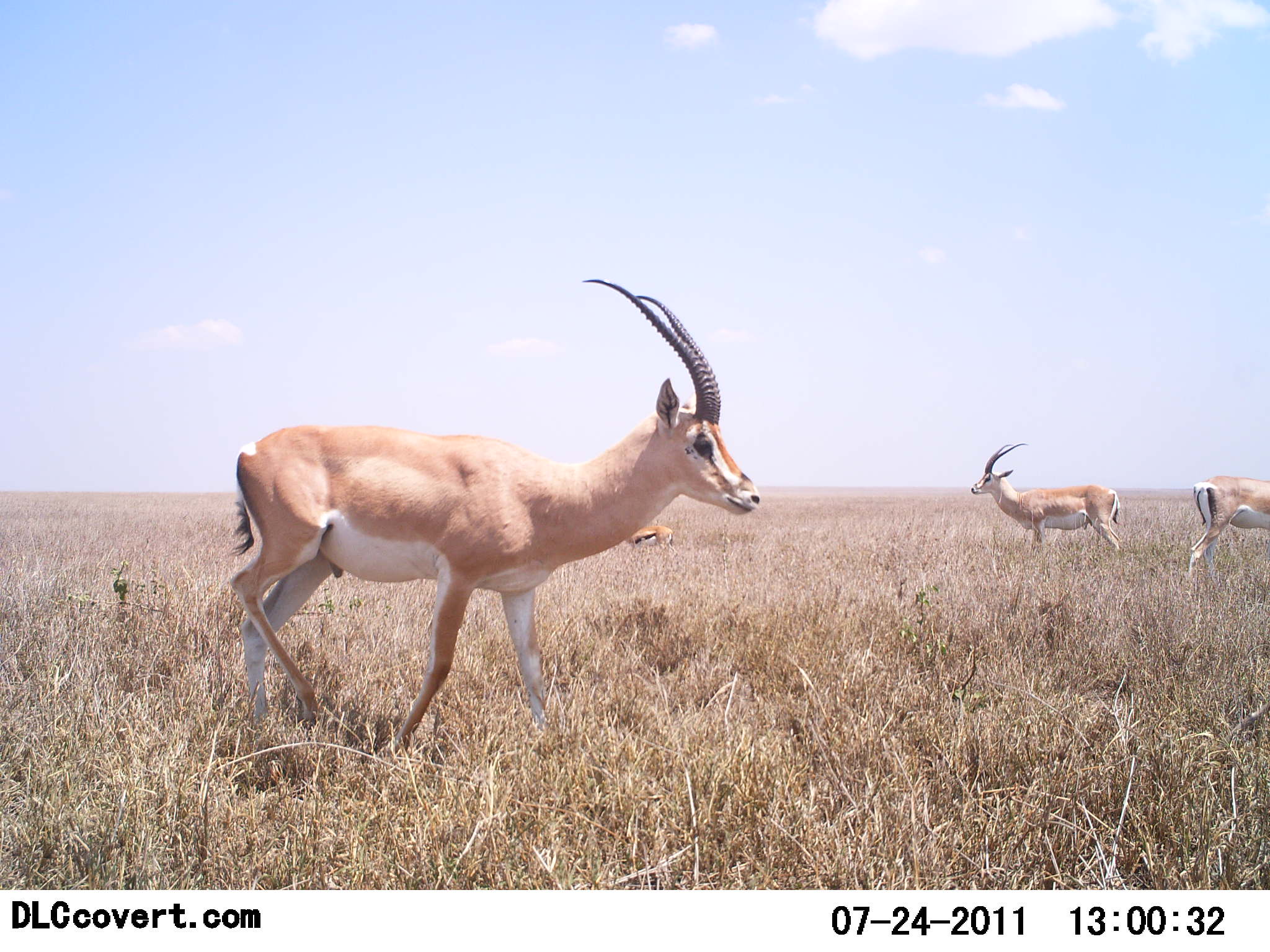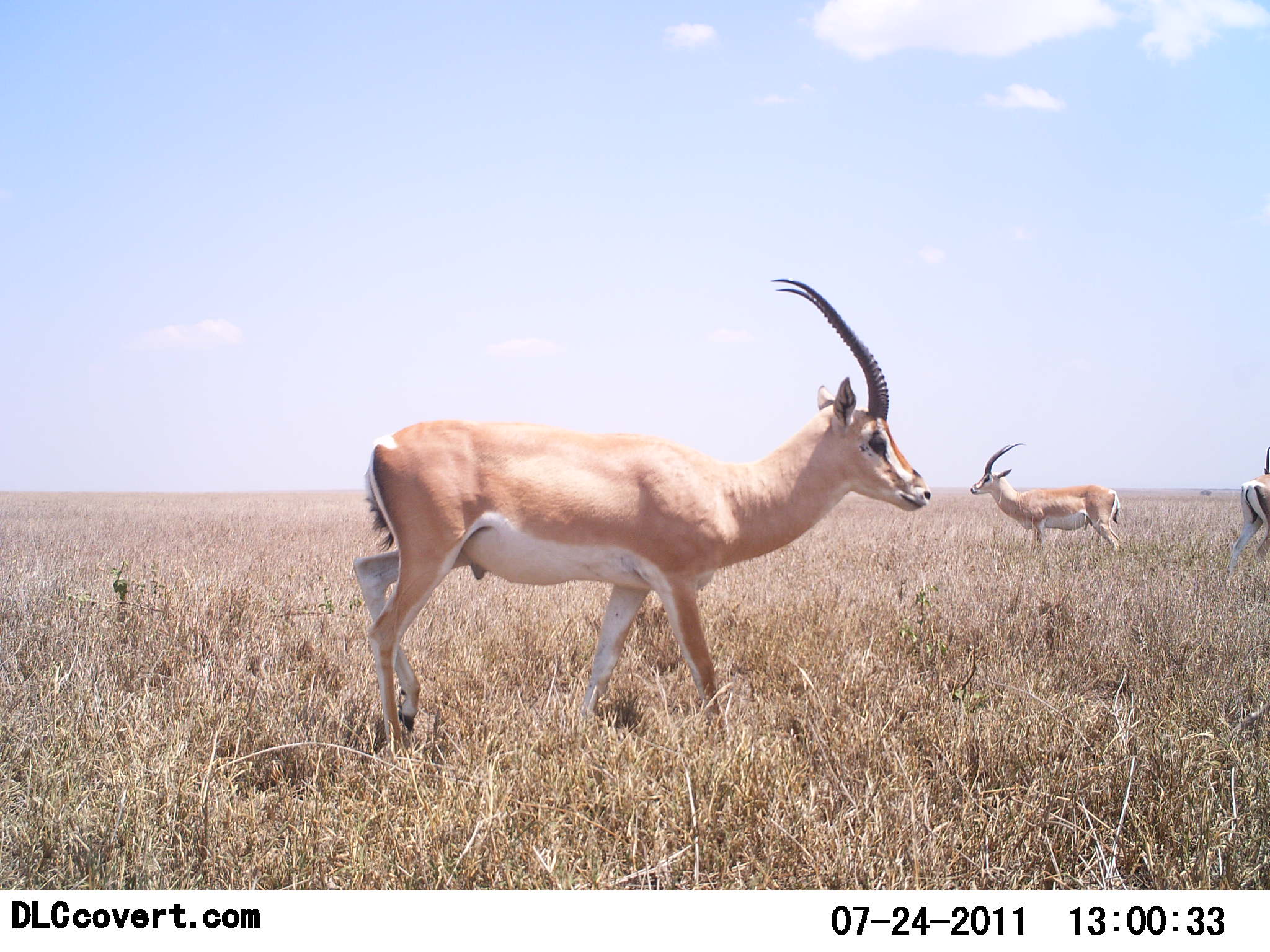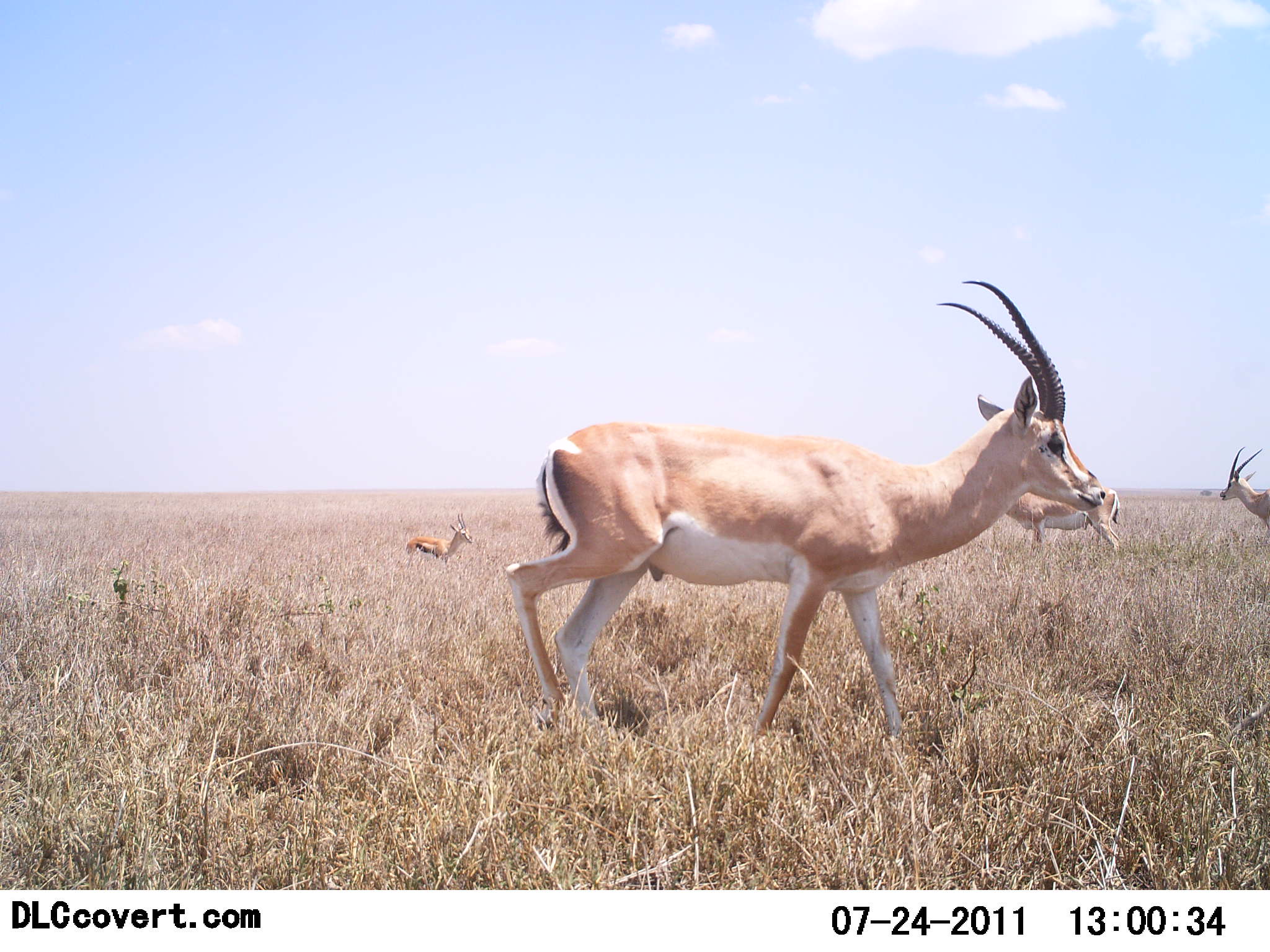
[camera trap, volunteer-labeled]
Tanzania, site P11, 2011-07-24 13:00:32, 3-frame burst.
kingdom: Animalia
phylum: Chordata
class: Mammalia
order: Artiodactyla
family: Bovidae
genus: Nanger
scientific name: Nanger granti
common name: grant's gazelle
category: gazellegrants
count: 3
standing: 80%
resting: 0%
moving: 60%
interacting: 7%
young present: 0%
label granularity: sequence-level